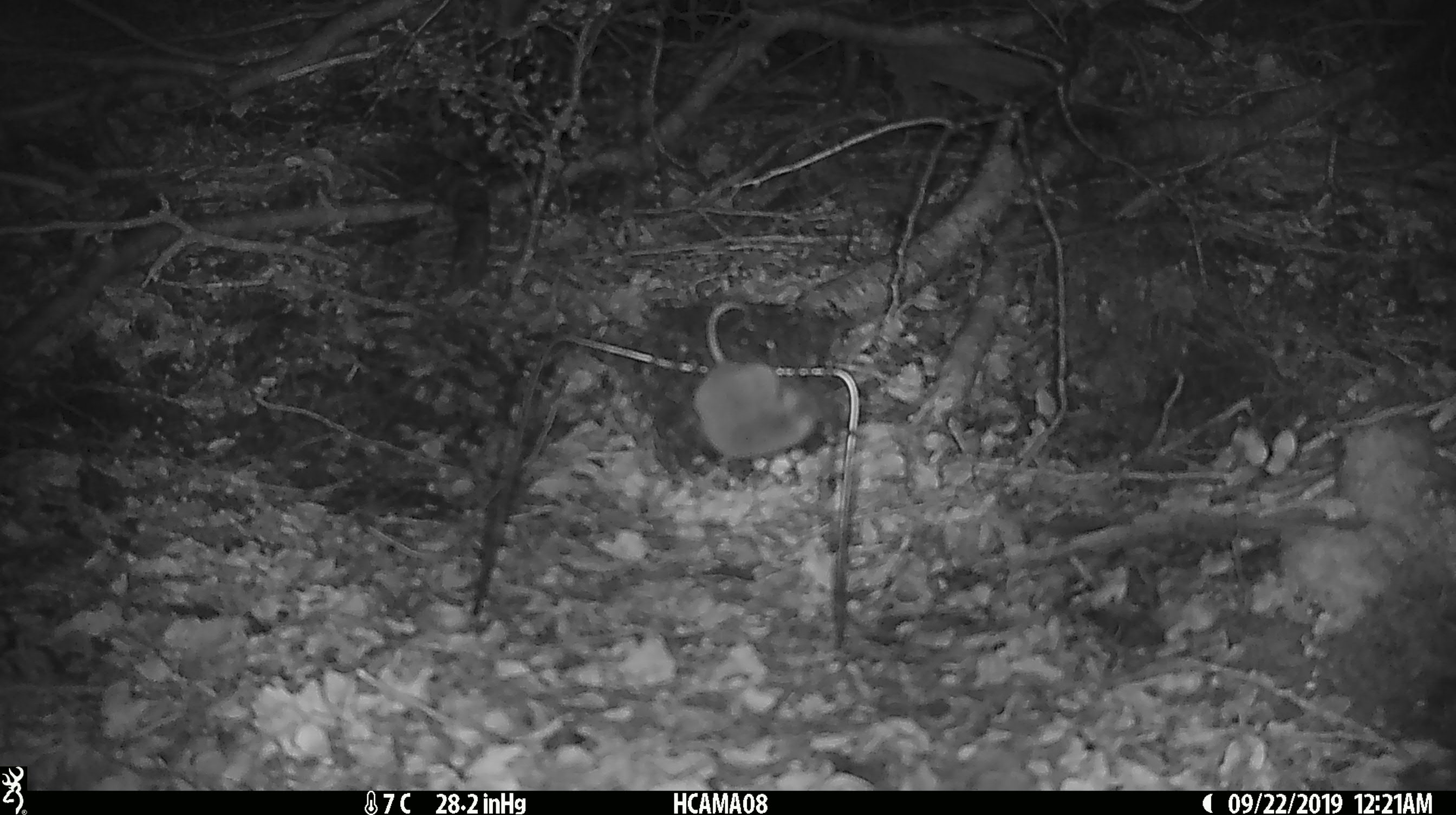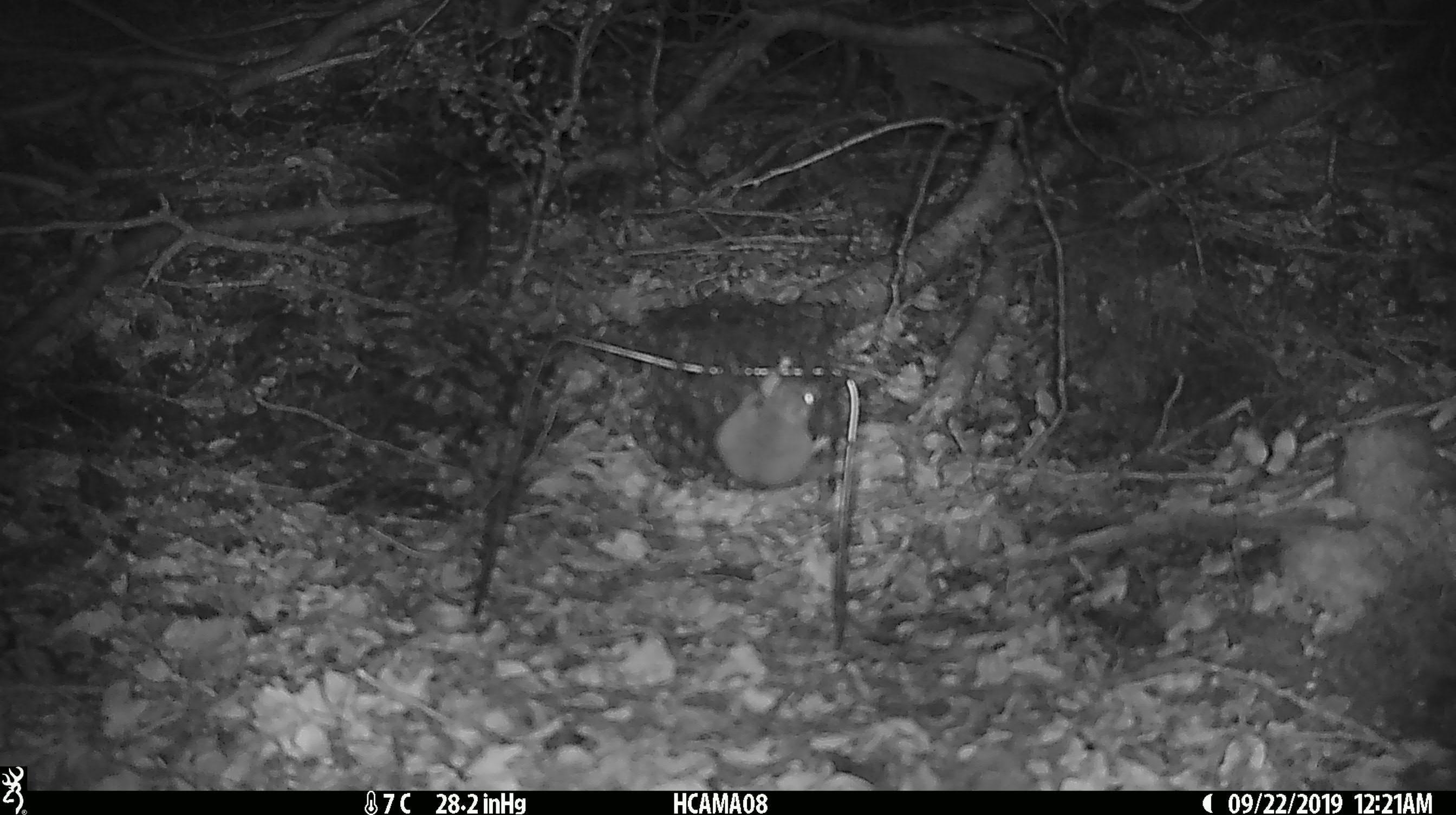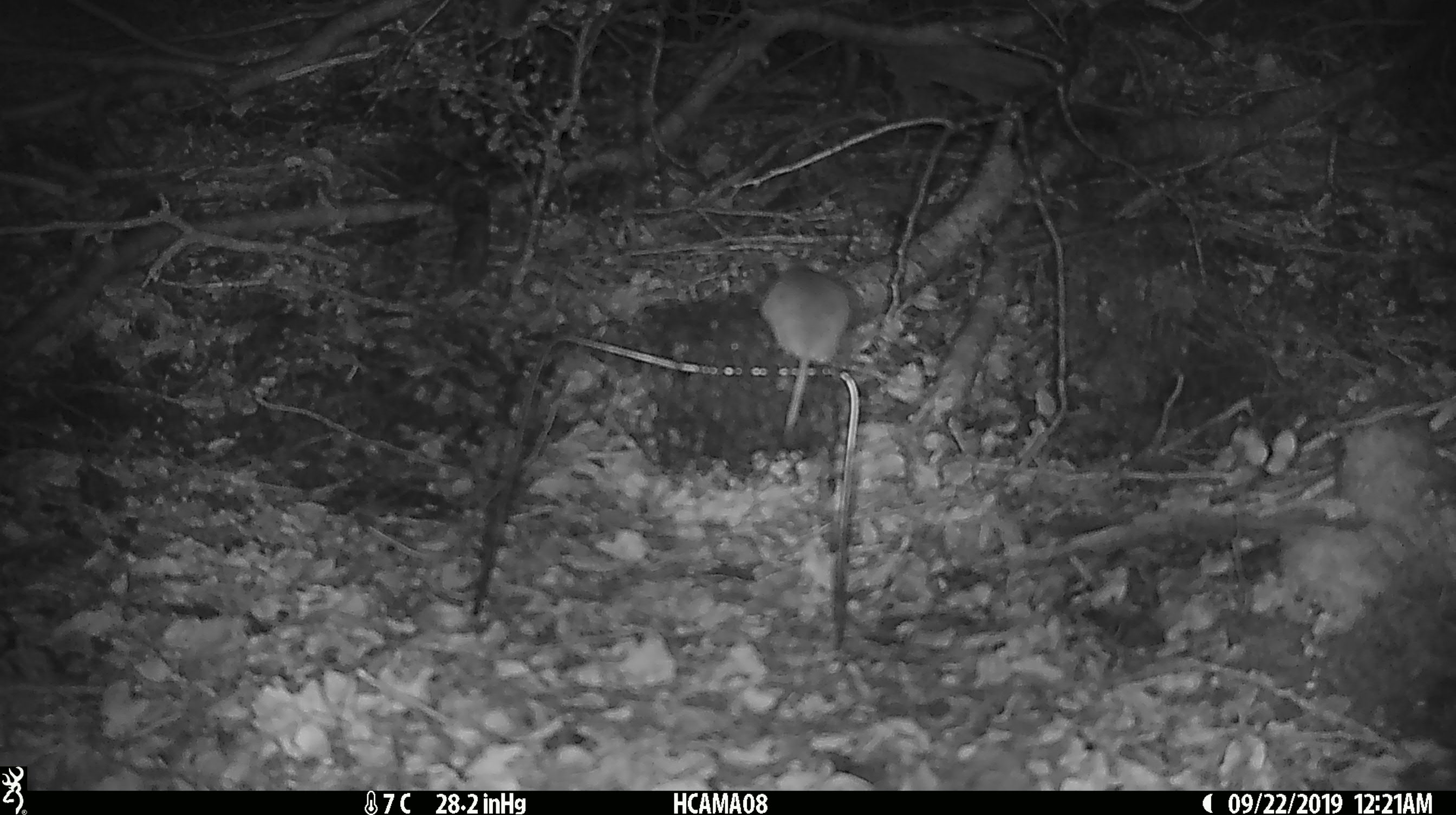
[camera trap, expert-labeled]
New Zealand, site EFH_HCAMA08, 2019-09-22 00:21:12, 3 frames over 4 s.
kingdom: Animalia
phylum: Chordata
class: Mammalia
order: Rodentia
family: Muridae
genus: Mus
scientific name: Mus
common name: mouse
Mouse (Mus).